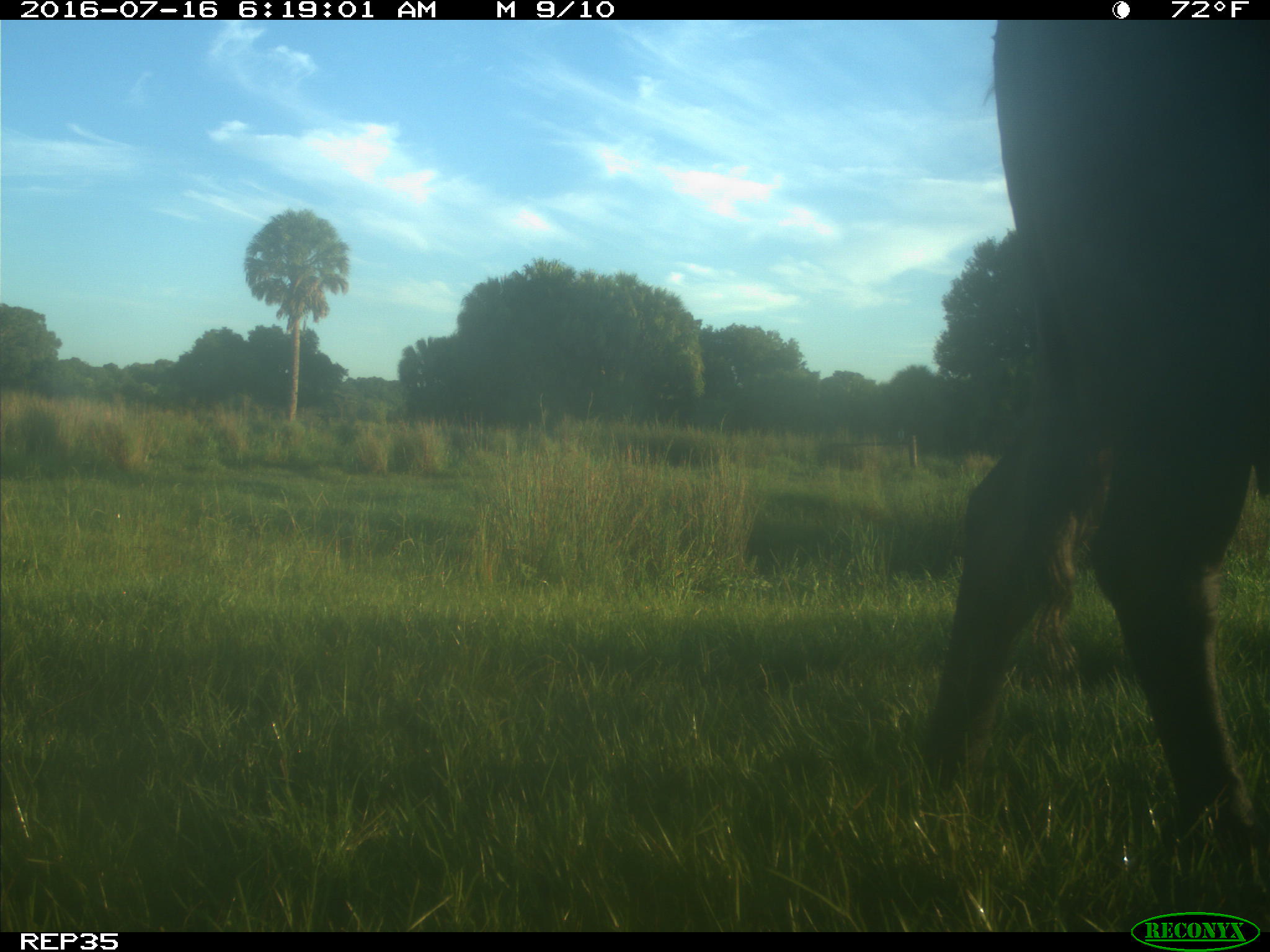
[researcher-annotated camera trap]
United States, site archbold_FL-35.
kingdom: Animalia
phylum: Chordata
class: Mammalia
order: Artiodactyla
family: Bovidae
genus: Bos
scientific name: Bos taurus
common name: domestic cow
Bos taurus (domestic cow).